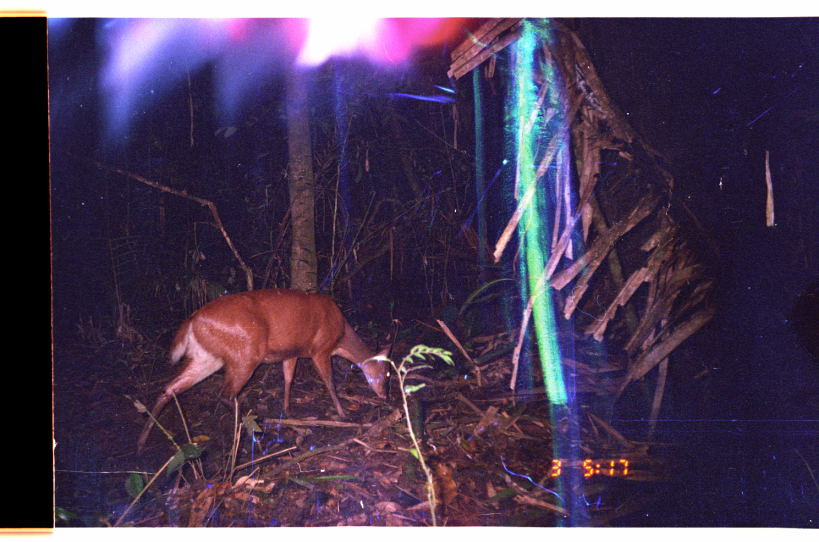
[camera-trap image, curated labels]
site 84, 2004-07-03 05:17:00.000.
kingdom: Animalia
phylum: Chordata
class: Mammalia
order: Artiodactyla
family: Cervidae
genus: Mazama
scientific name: Mazama americana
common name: red brocket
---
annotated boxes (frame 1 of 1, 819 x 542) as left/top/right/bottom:
mazama americana: 133/289/392/462